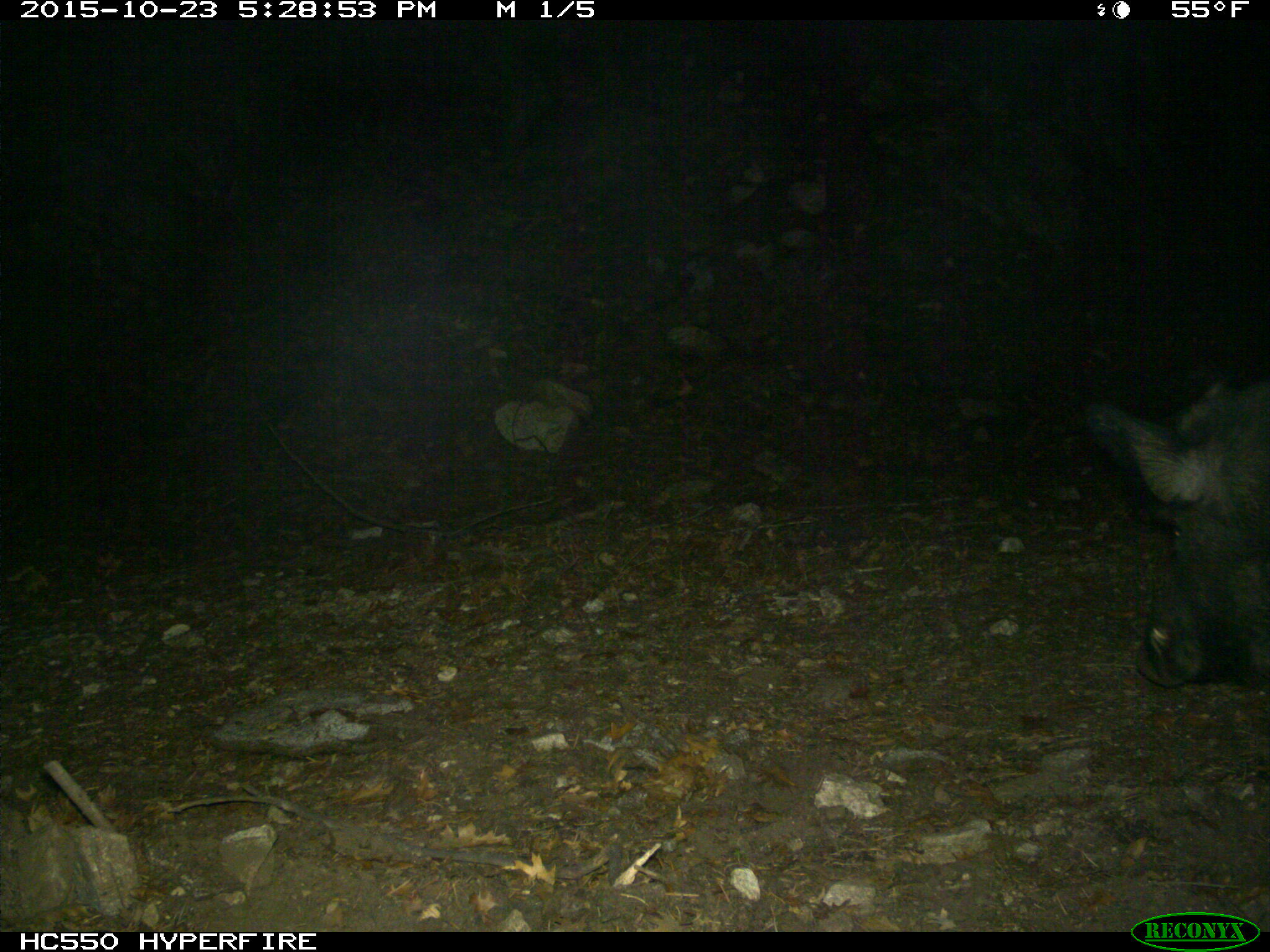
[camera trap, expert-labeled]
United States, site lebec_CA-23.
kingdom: Animalia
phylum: Chordata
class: Mammalia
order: Artiodactyla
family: Suidae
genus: Sus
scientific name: Sus scrofa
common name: wild boar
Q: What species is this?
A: Sus scrofa (wild boar).